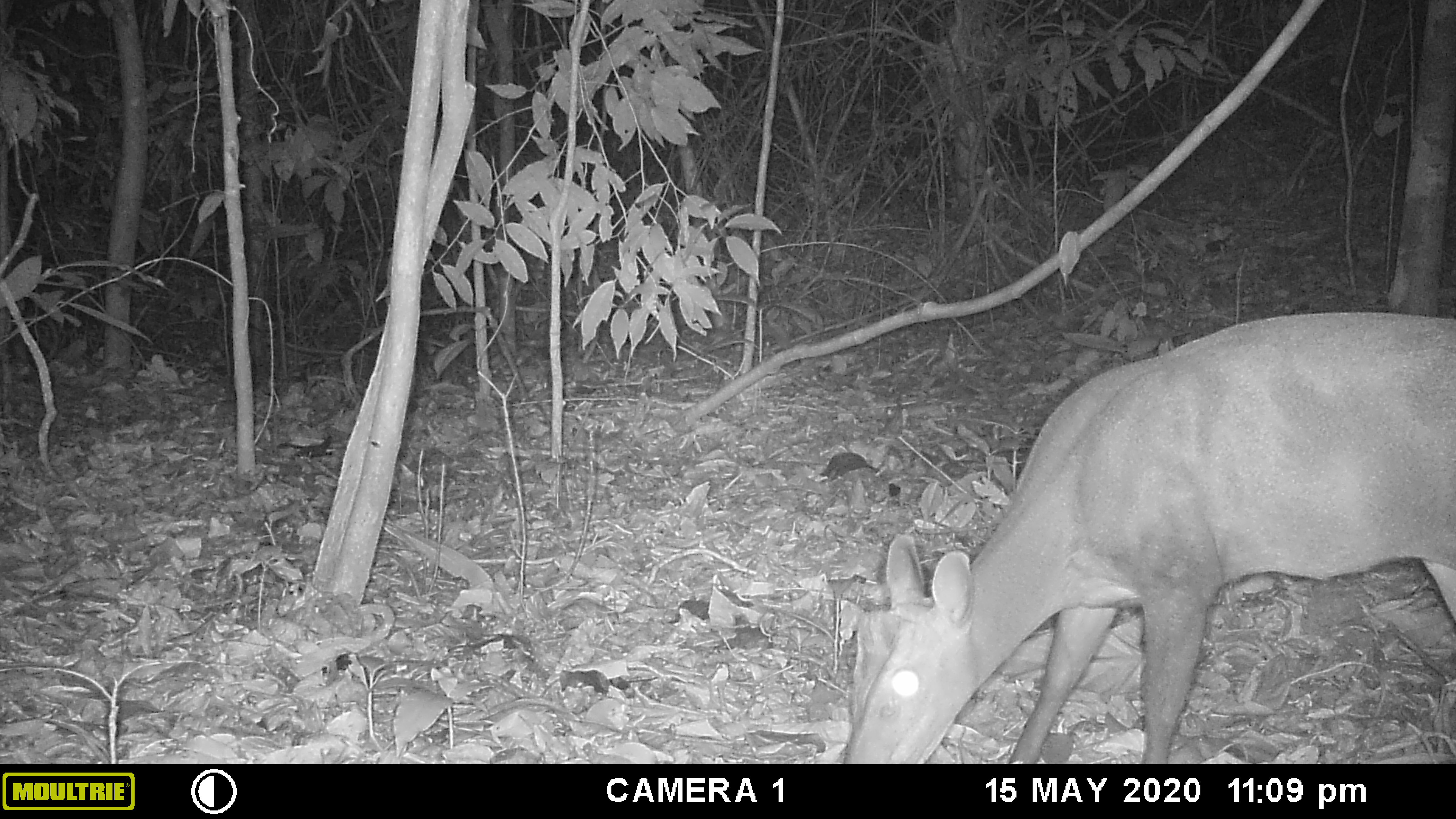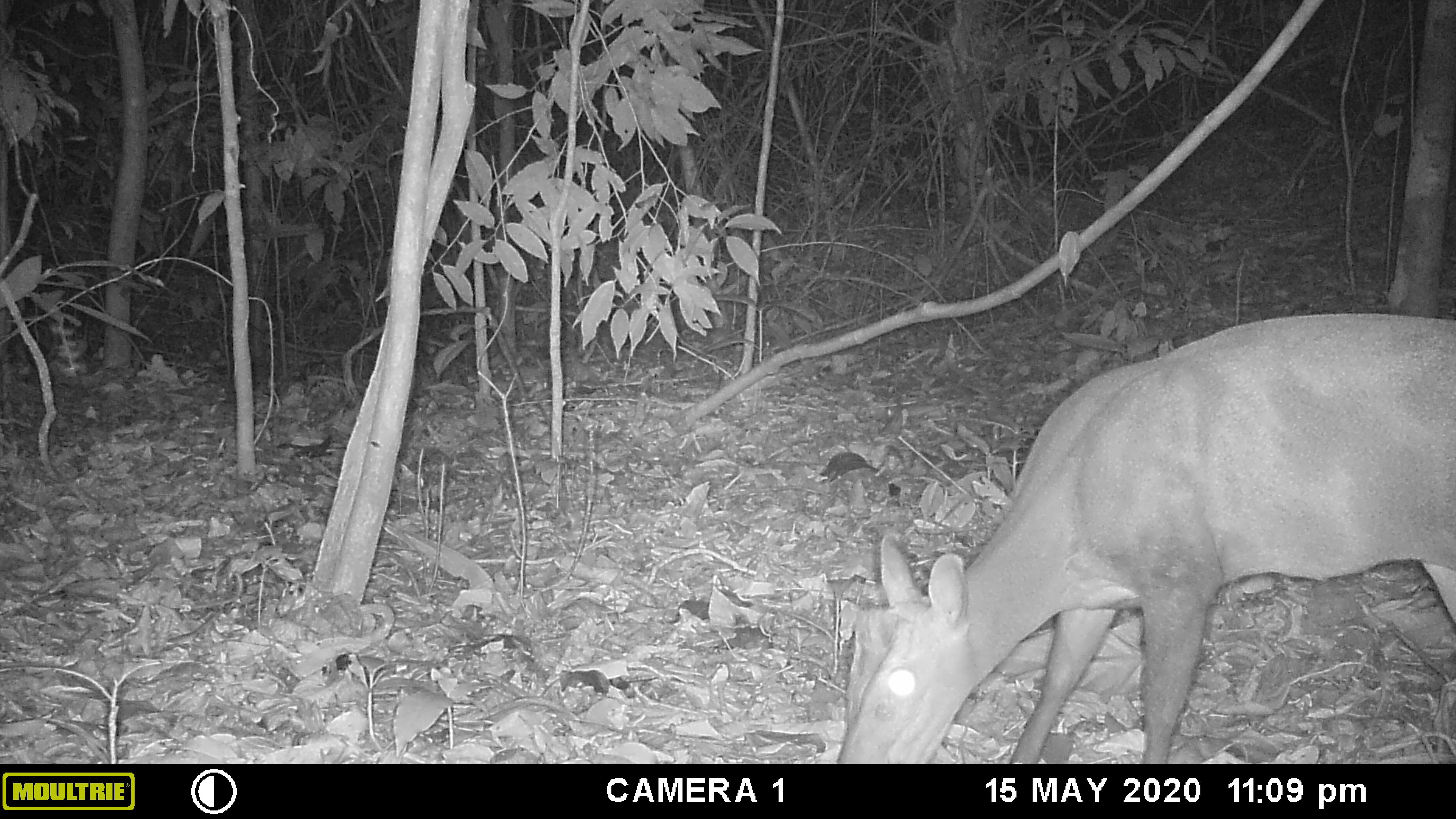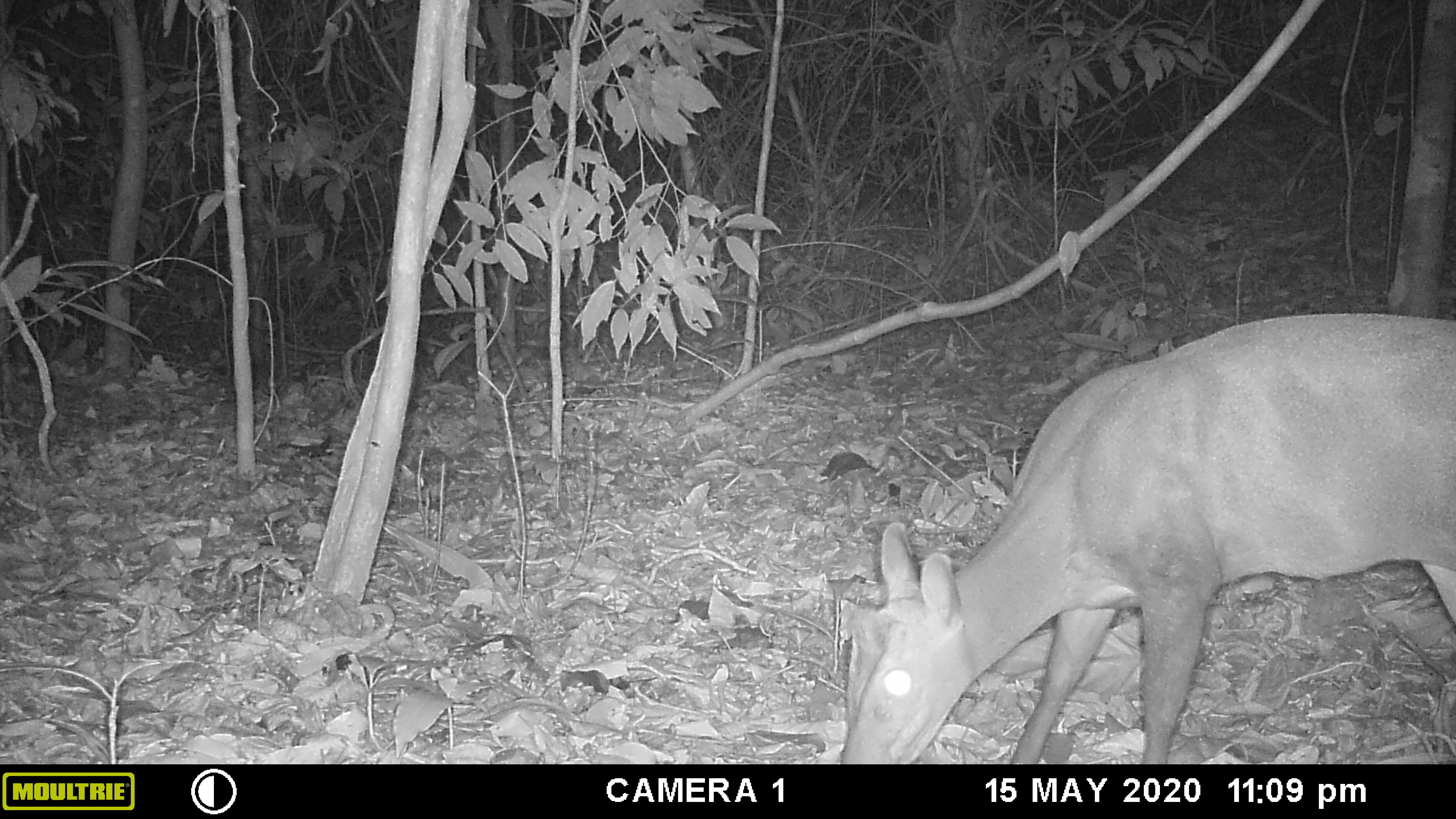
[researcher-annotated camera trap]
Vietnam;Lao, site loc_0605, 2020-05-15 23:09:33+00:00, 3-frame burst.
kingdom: Animalia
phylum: Chordata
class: Mammalia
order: Artiodactyla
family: Cervidae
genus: Muntiacus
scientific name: Muntiacus rooseveltorum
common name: roosevelt's muntjac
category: roosevelts muntjac group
Roosevelts muntjac group (roosevelt's muntjac) (Muntiacus rooseveltorum). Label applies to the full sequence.